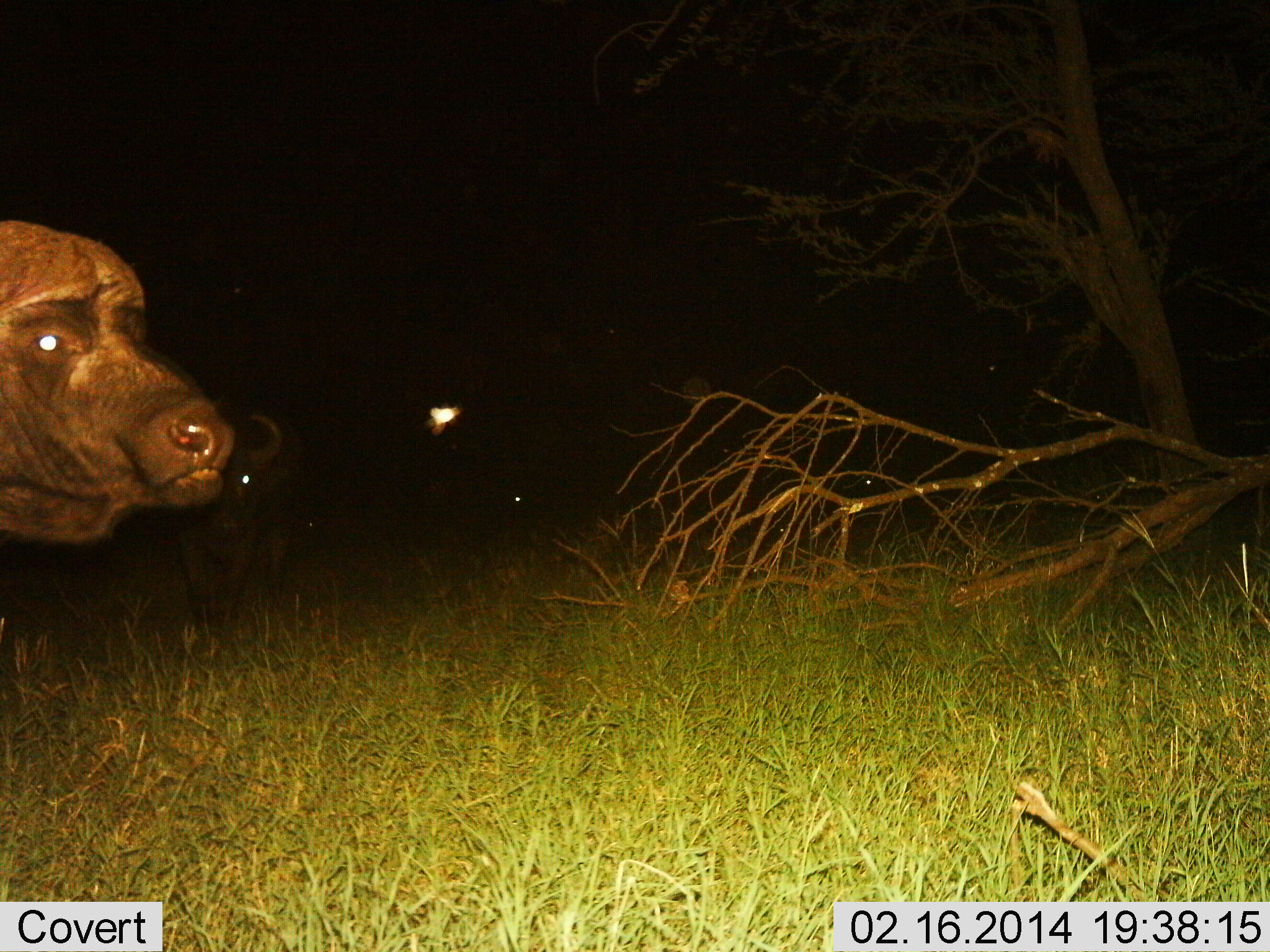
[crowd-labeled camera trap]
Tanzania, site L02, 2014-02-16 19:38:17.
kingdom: Animalia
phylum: Chordata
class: Mammalia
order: Artiodactyla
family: Bovidae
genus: Syncerus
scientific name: Syncerus caffer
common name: cape buffalo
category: buffalo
Buffalo (cape buffalo) (Syncerus caffer), count 2. Behavior (volunteer vote fractions): standing 60%, resting 0%, moving 40%, interacting 0%. Young present (vote fraction): 0%. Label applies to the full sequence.